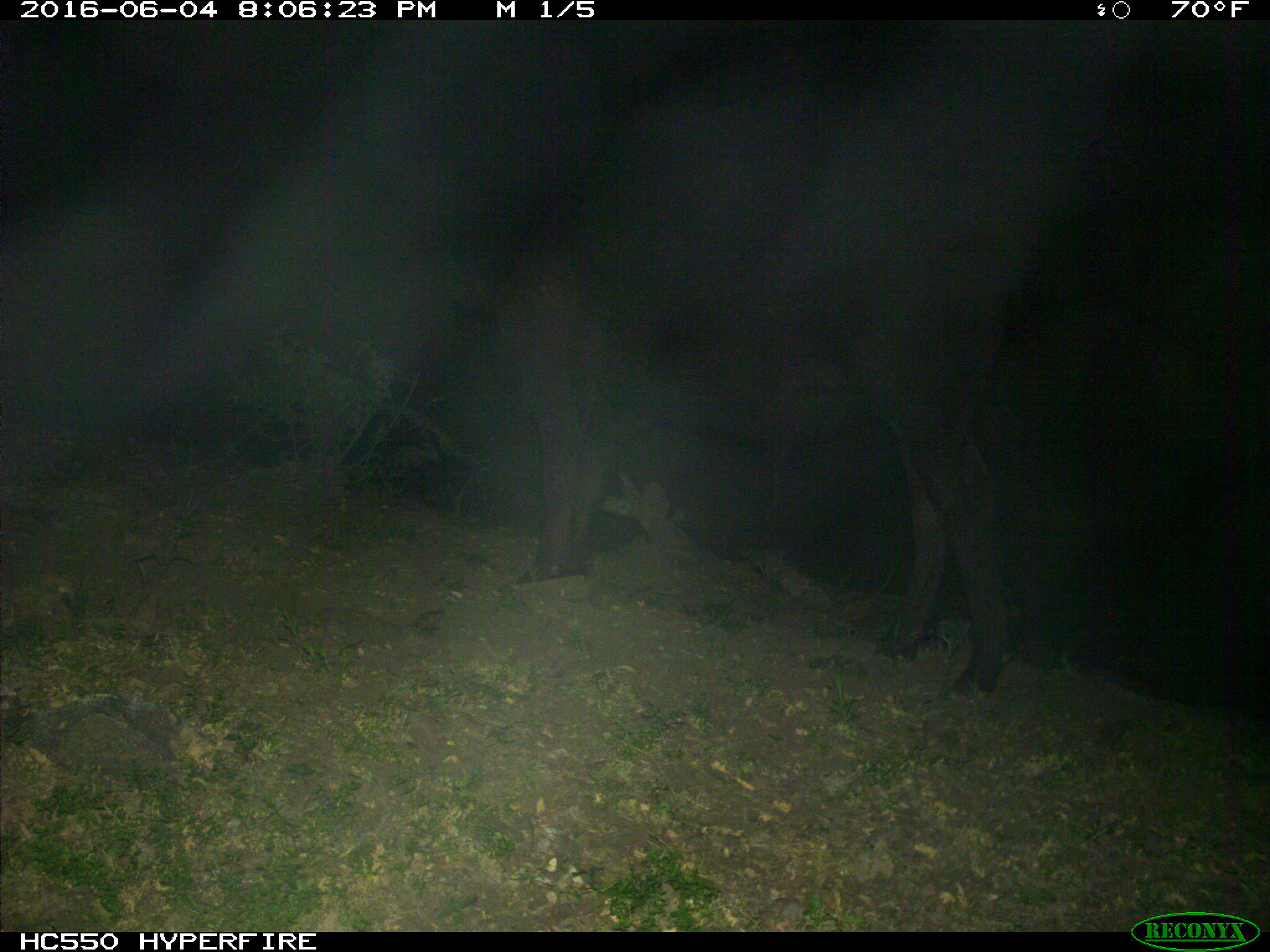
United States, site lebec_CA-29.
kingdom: Animalia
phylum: Chordata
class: Mammalia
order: Artiodactyla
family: Bovidae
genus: Bos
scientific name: Bos taurus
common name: domestic cow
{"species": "Bos taurus (domestic cow)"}